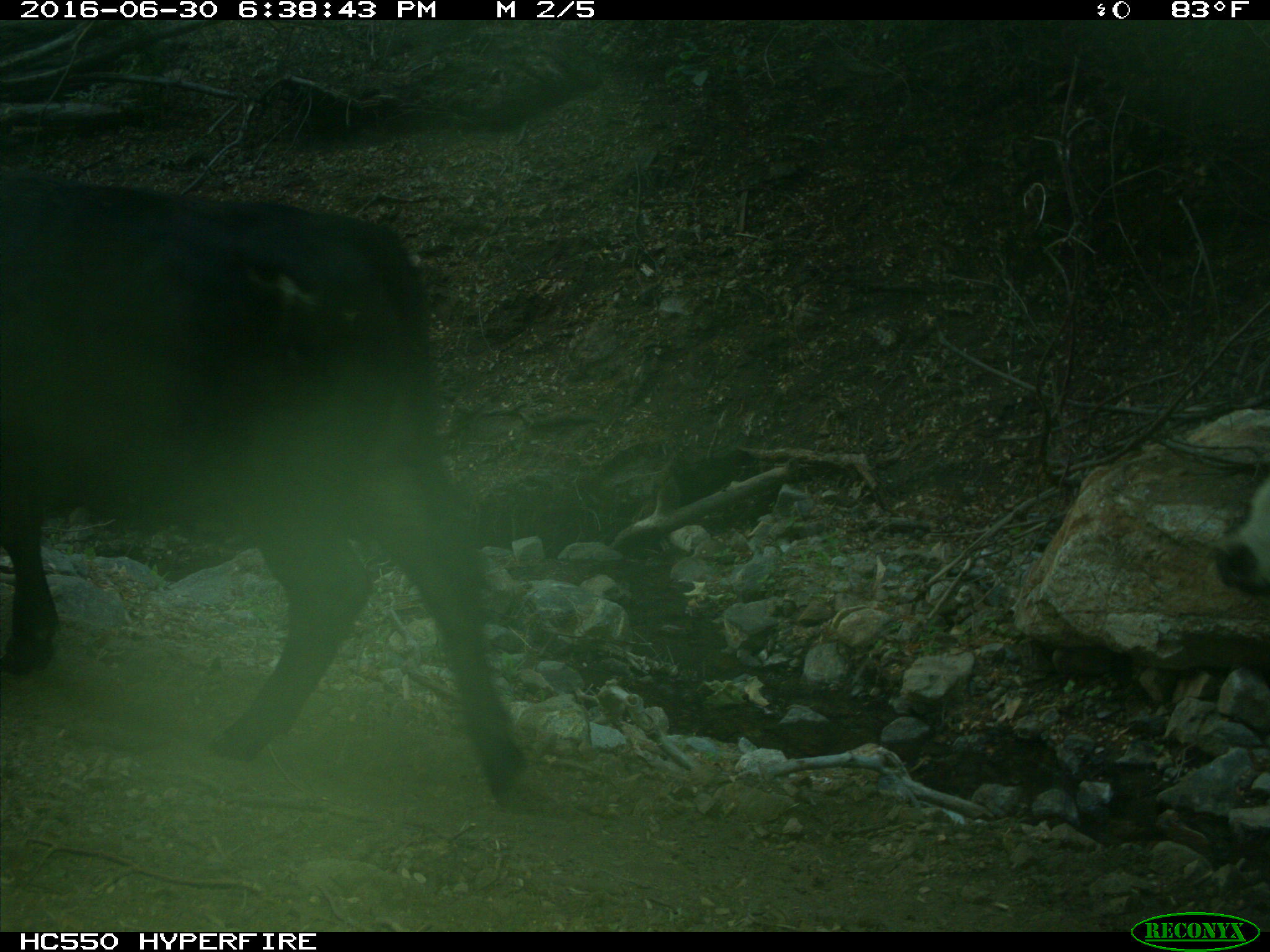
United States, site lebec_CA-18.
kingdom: Animalia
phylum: Chordata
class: Mammalia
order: Artiodactyla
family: Bovidae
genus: Bos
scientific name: Bos taurus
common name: domestic cow